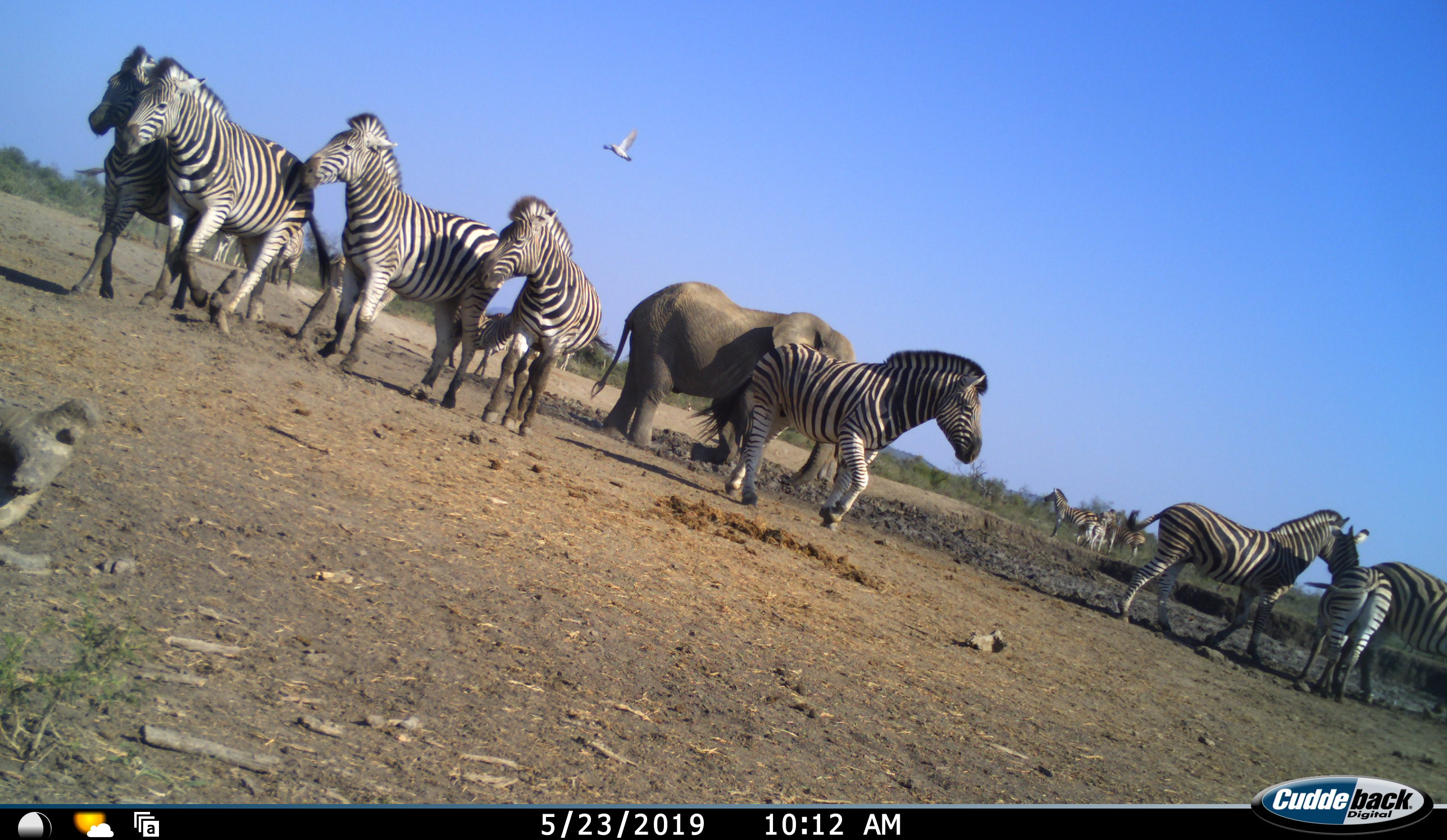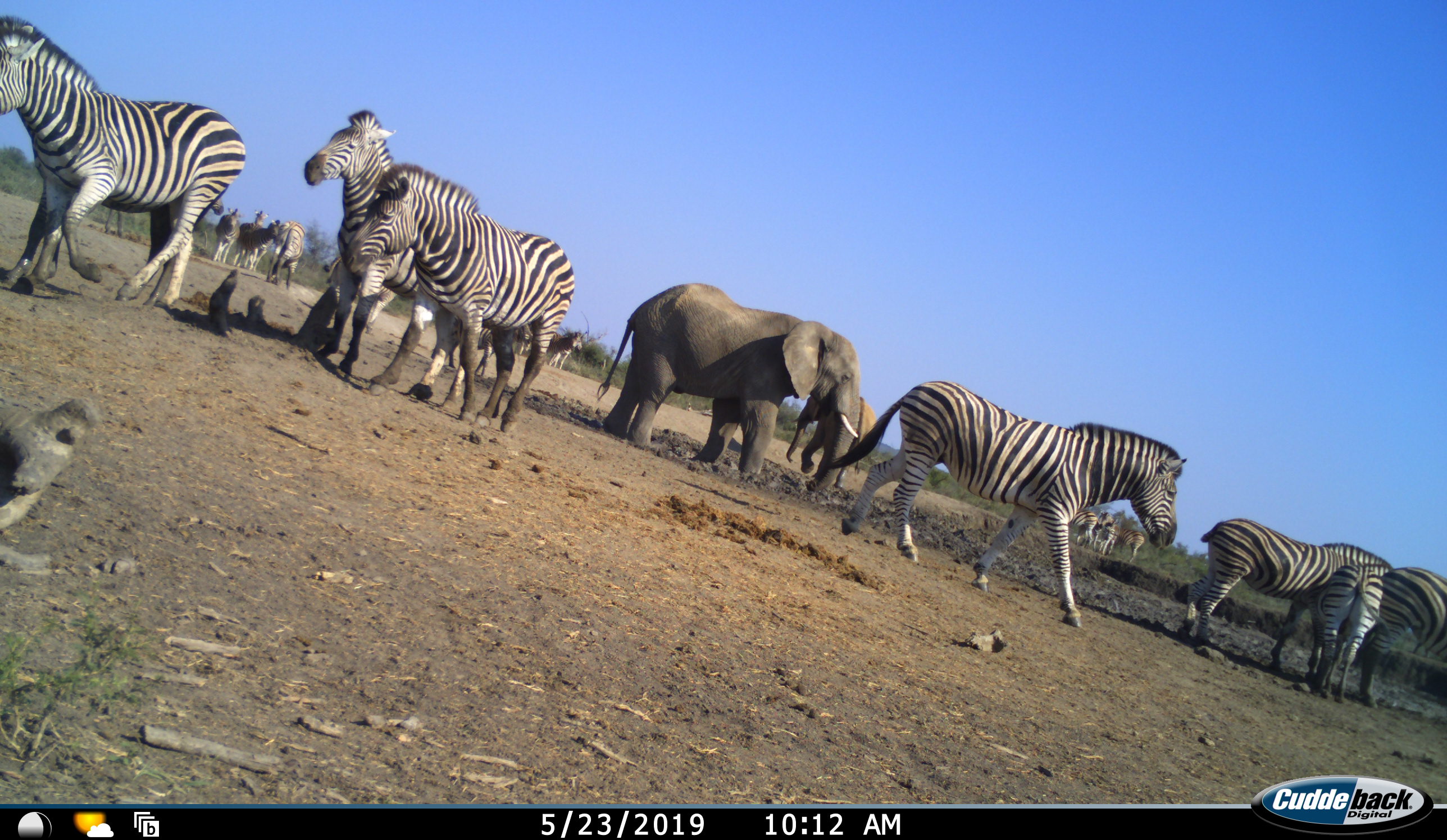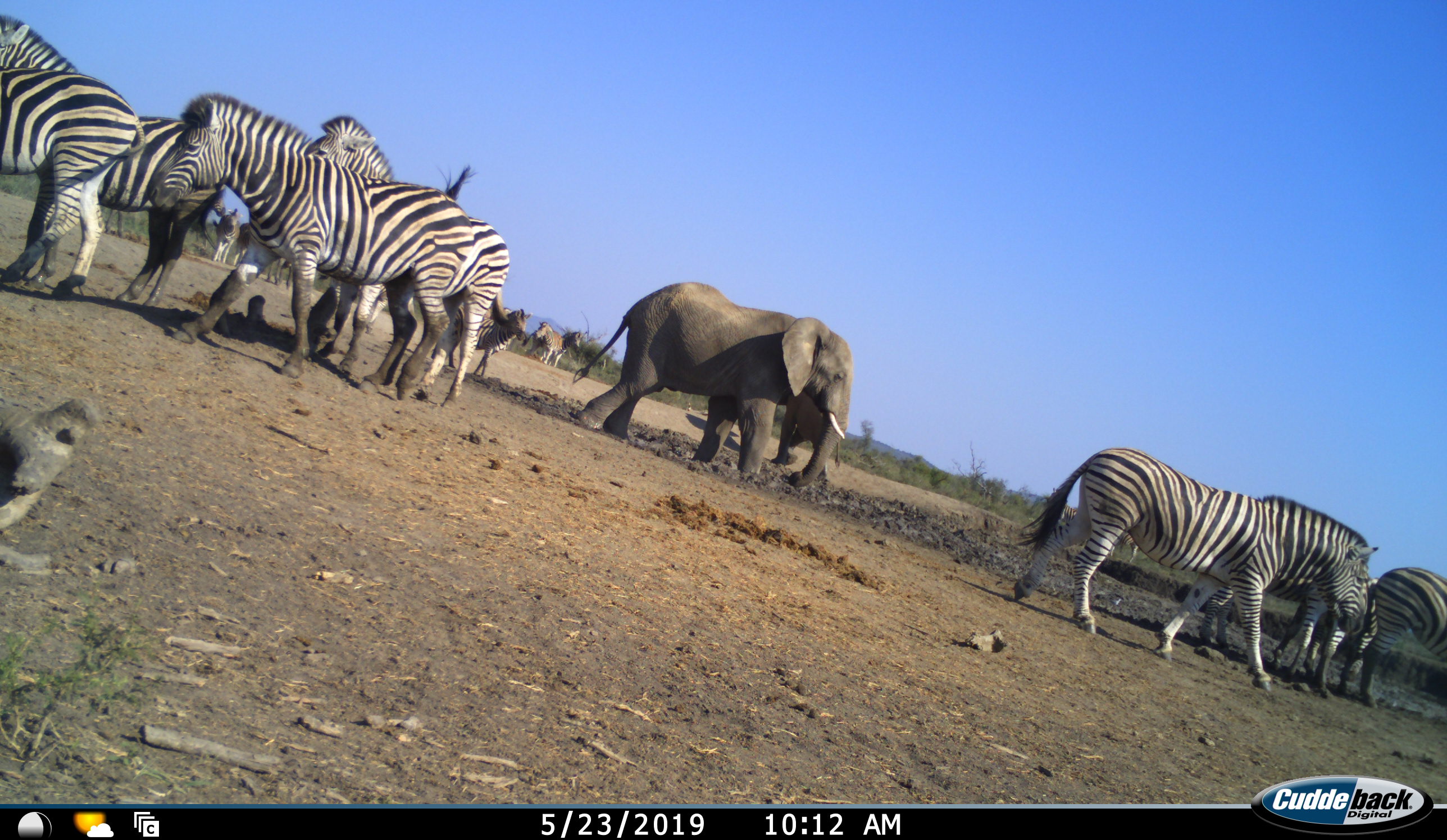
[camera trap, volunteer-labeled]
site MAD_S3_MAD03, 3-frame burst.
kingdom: Animalia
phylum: Chordata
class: Mammalia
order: Proboscidea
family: Elephantidae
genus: Loxodonta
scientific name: Loxodonta africana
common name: african bush elephant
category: elephant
Elephant (african bush elephant) (Loxodonta africana), count 2. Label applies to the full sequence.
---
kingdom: Animalia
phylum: Chordata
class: Mammalia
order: Perissodactyla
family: Equidae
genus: Equus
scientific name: Equus quagga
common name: plains zebra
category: zebraplains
Zebraplains (plains zebra) (Equus quagga), count 11-50. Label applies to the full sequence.